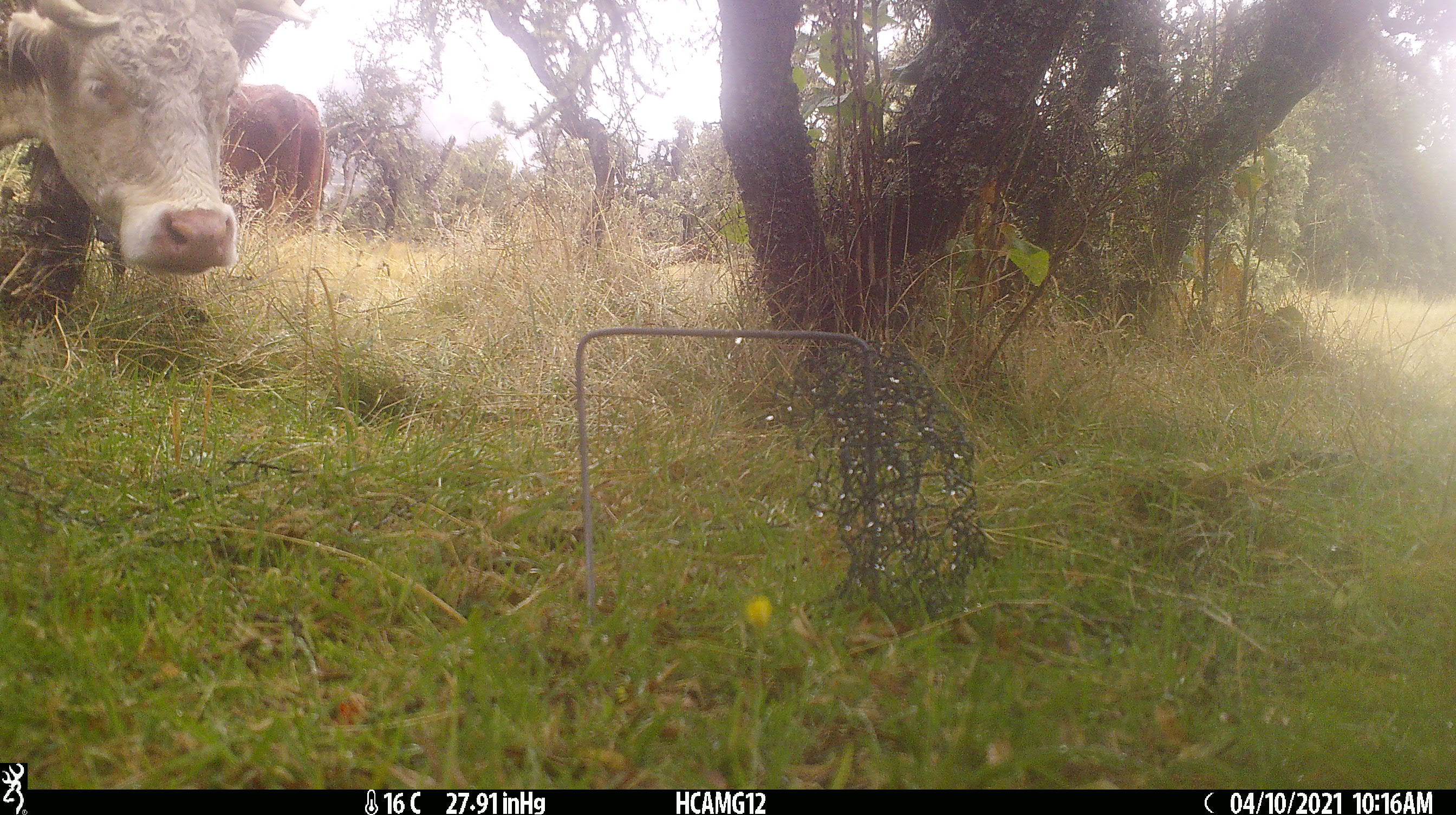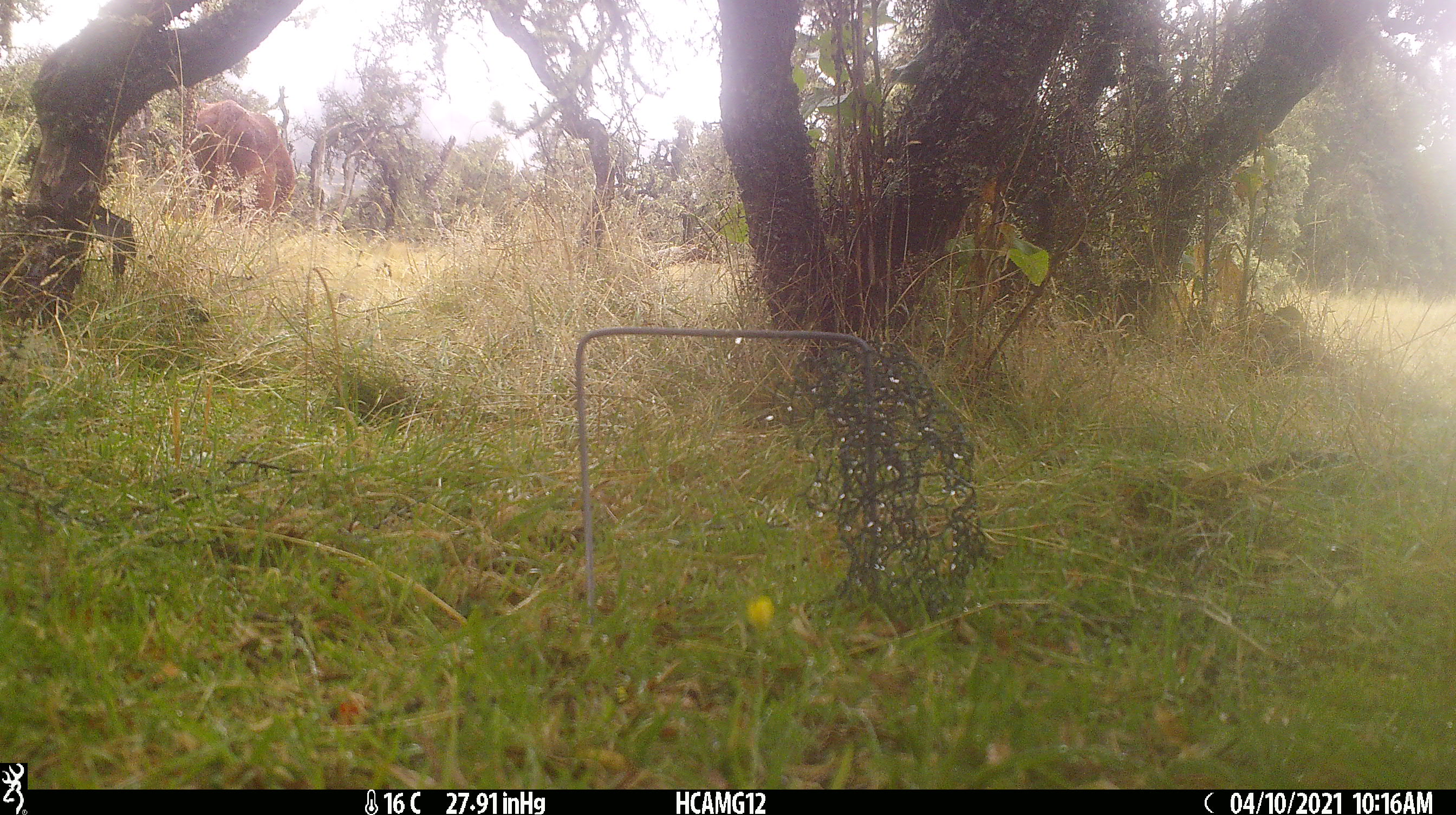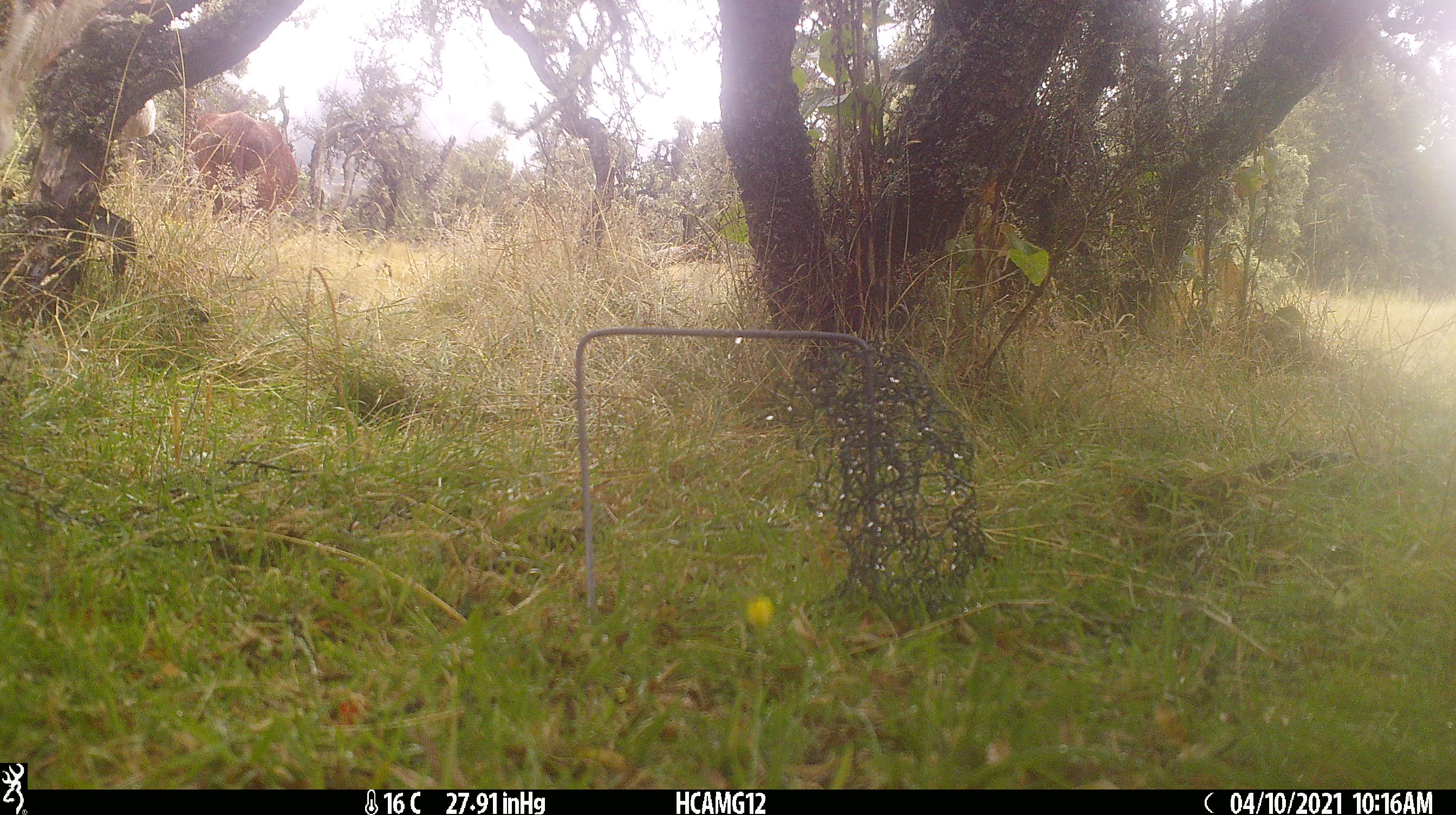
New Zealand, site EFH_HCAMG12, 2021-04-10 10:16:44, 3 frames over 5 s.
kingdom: Animalia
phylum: Chordata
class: Mammalia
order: Artiodactyla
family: Bovidae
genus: Bos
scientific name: Bos taurus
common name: domestic cow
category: cow